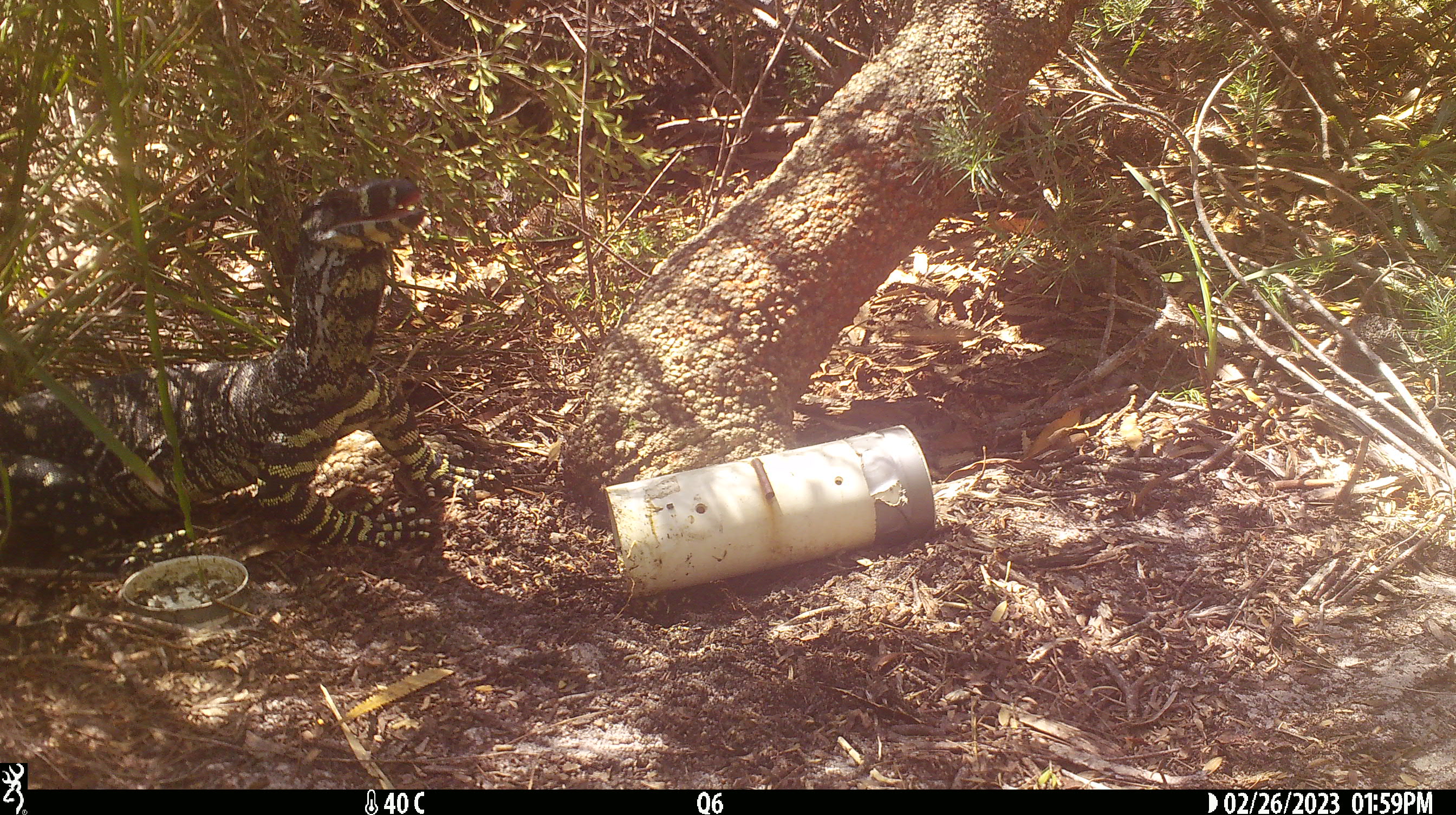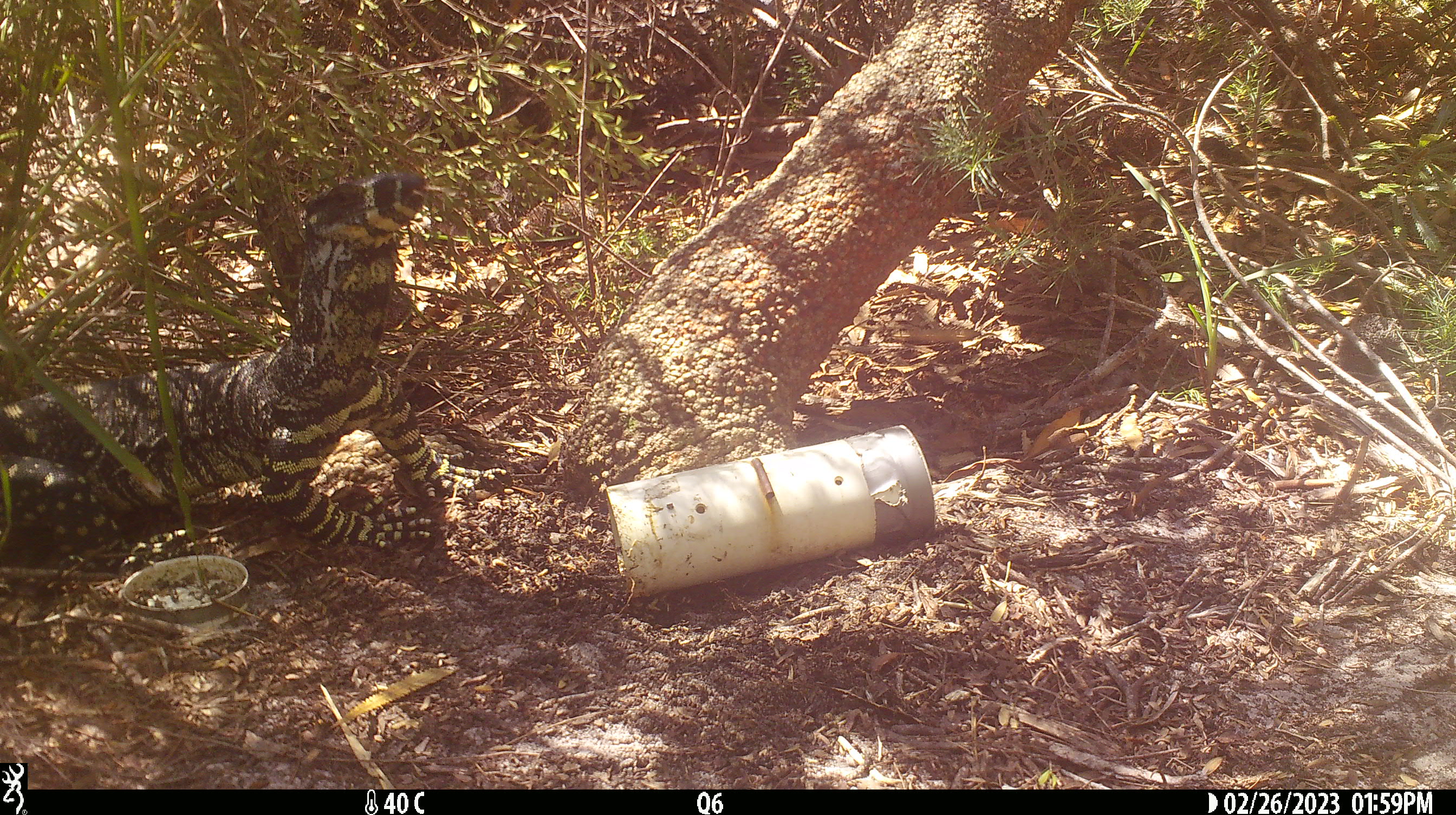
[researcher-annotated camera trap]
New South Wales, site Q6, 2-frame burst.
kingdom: Animalia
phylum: Chordata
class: Reptilia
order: Squamata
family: Varanidae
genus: Varanus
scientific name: Varanus varius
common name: lace monitor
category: goanna